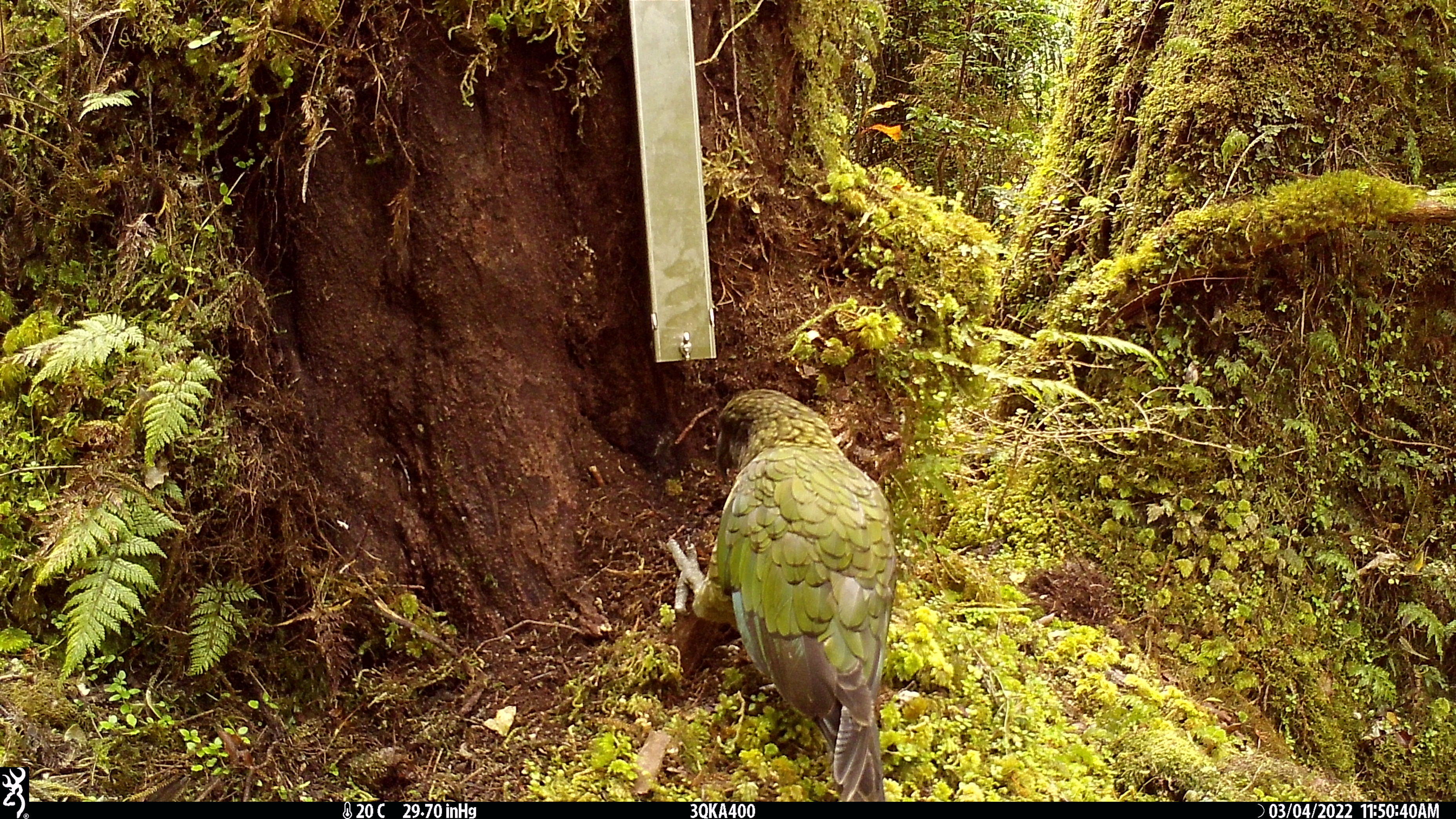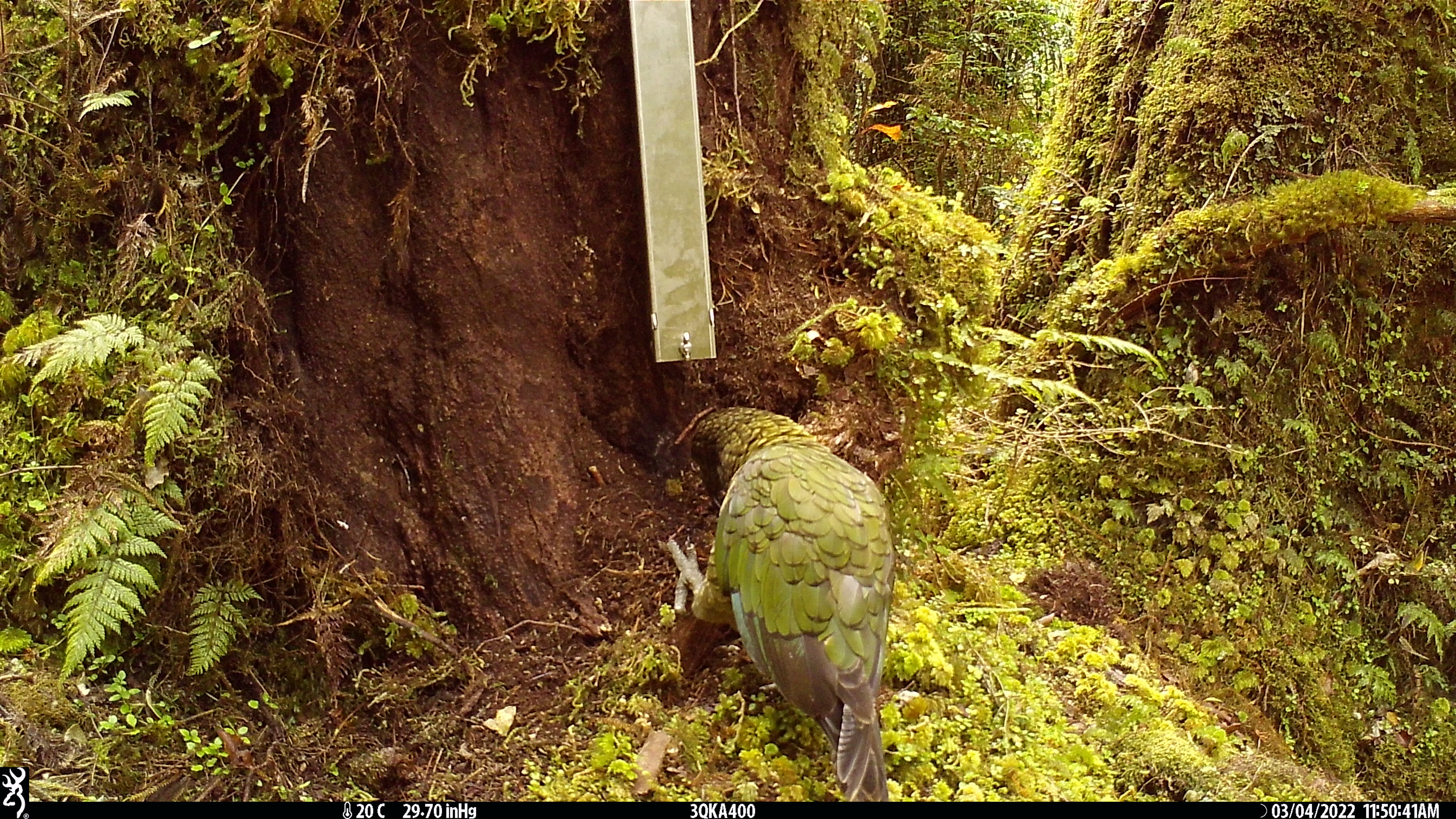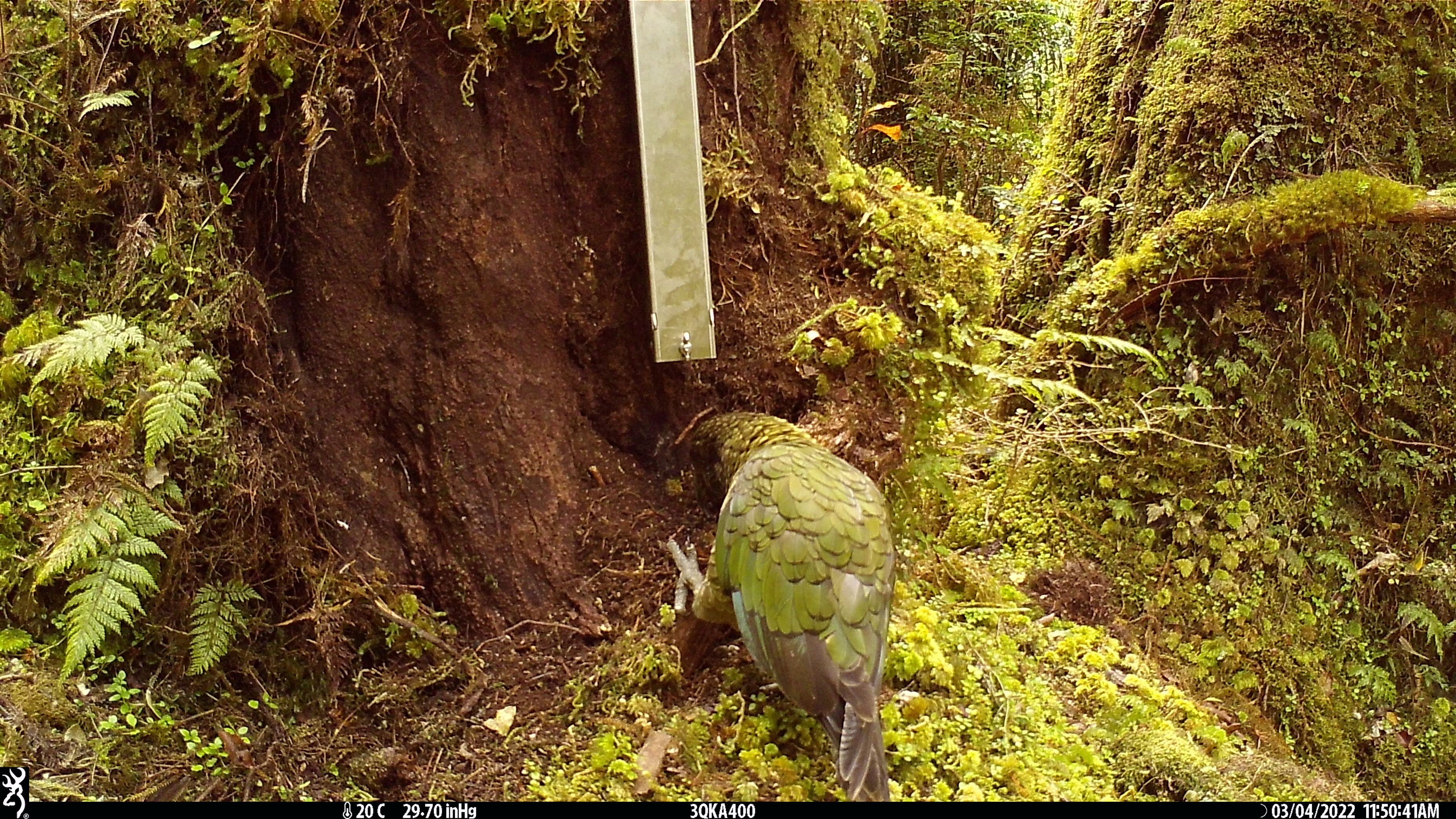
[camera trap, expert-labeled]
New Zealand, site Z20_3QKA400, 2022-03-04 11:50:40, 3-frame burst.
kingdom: Animalia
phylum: Chordata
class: Aves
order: Psittaciformes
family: Strigopidae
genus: Nestor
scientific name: Nestor notabilis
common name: kea